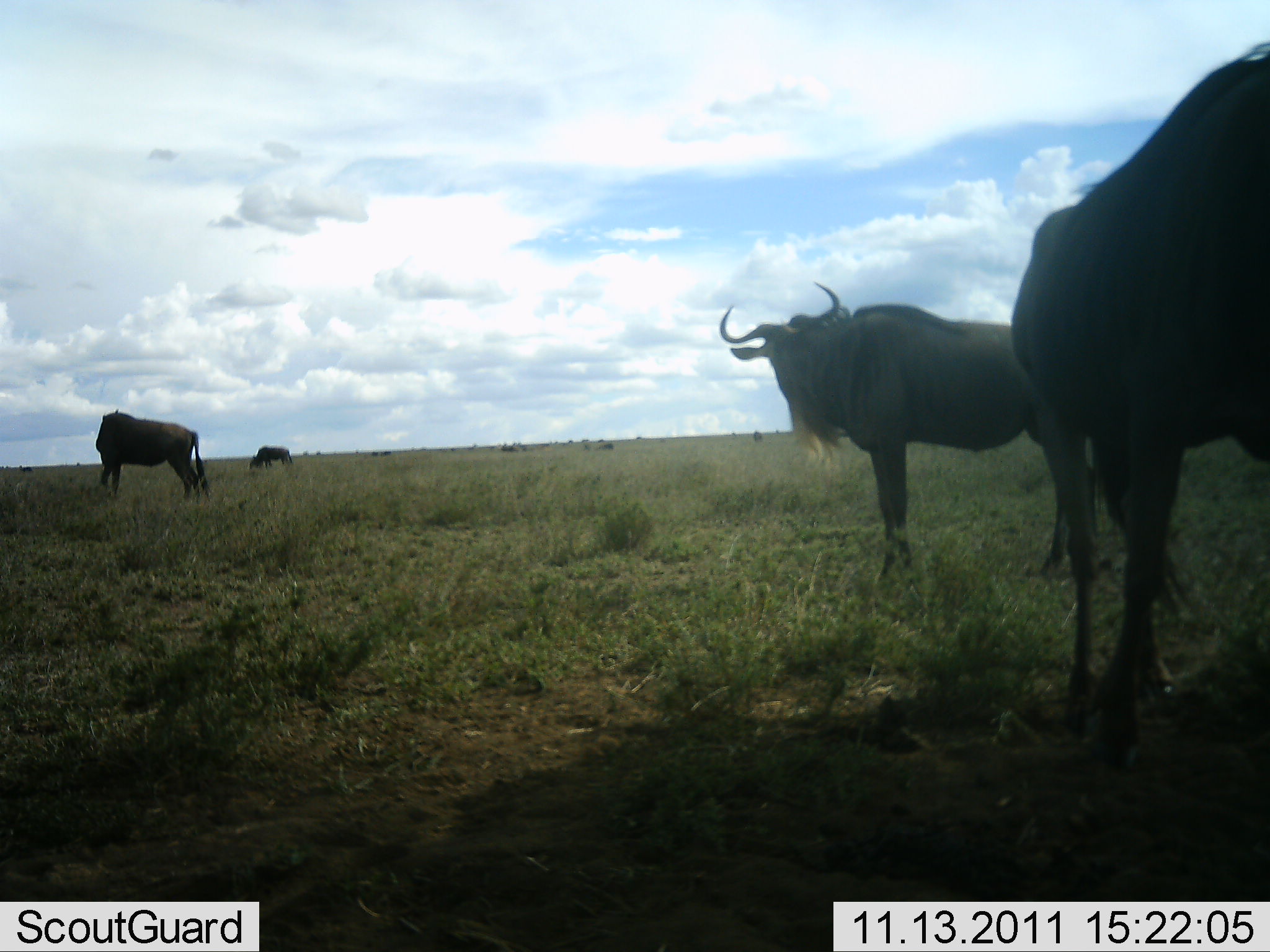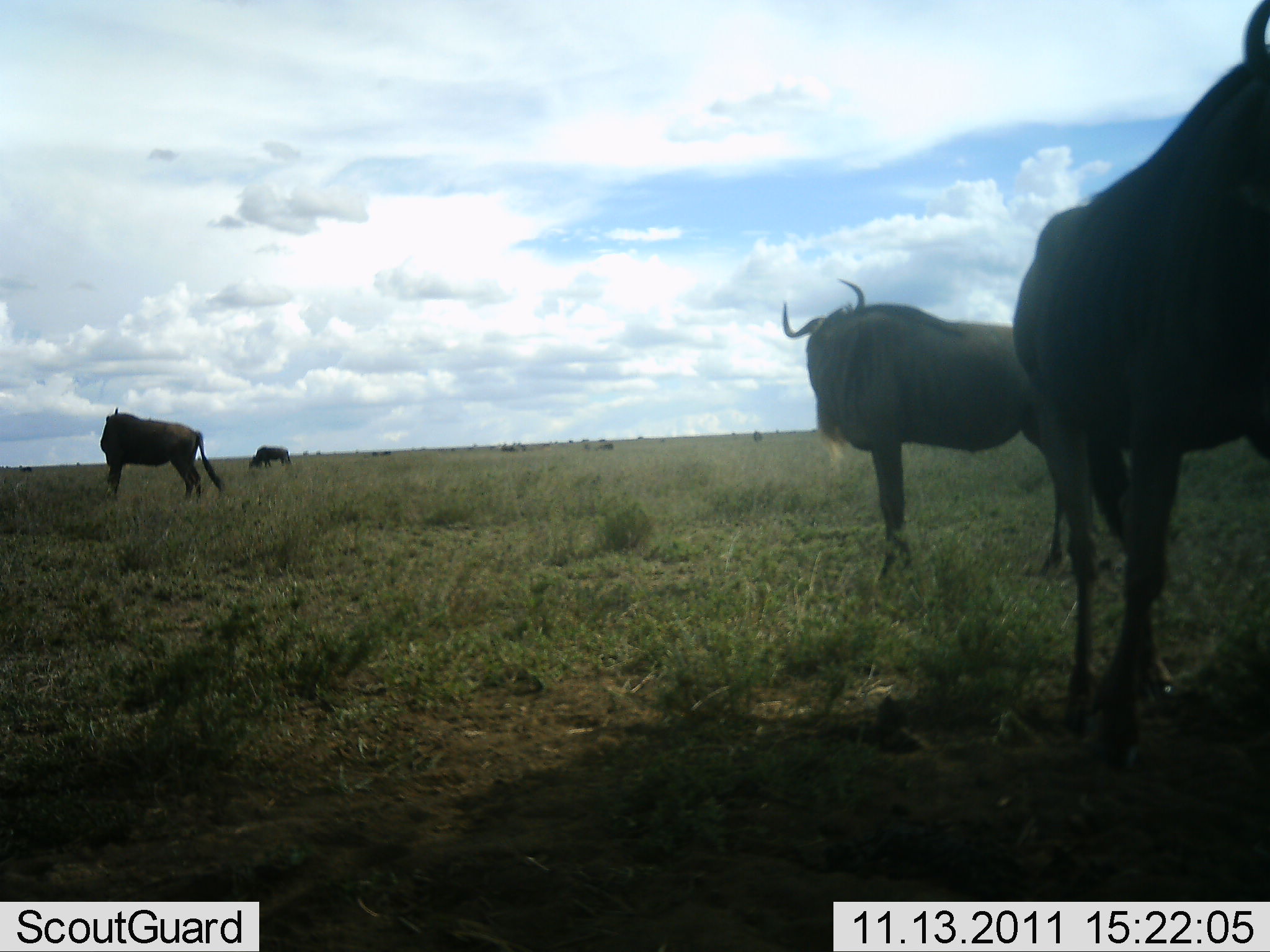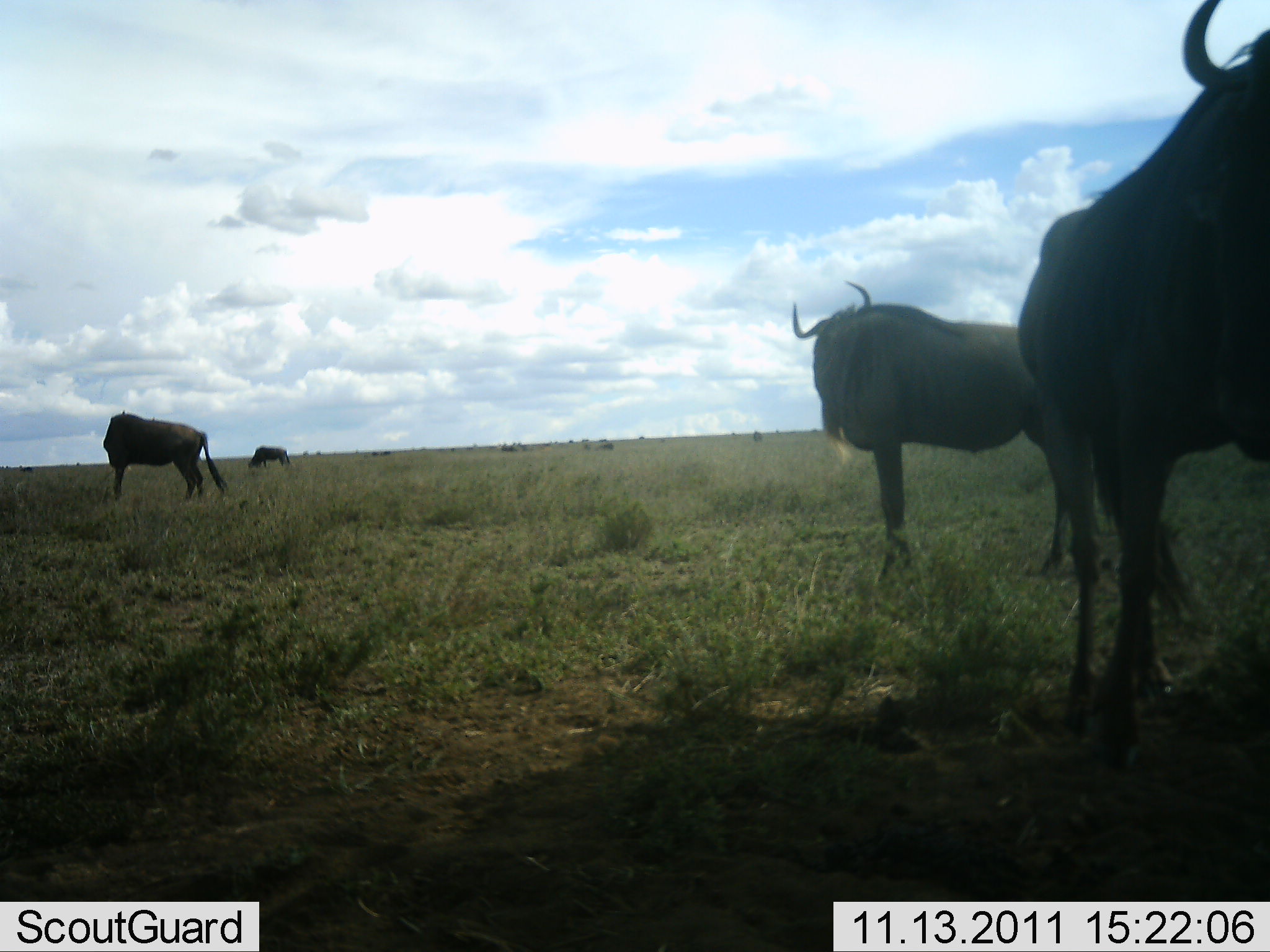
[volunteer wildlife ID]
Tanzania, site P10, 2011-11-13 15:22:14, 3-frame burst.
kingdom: Animalia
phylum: Chordata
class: Mammalia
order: Artiodactyla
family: Bovidae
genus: Connochaetes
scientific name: Connochaetes taurinus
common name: blue wildebeest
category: wildebeest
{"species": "wildebeest (blue wildebeest) (Connochaetes taurinus)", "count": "4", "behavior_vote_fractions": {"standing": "100%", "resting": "0%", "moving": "8%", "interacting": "0%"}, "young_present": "0%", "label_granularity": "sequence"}